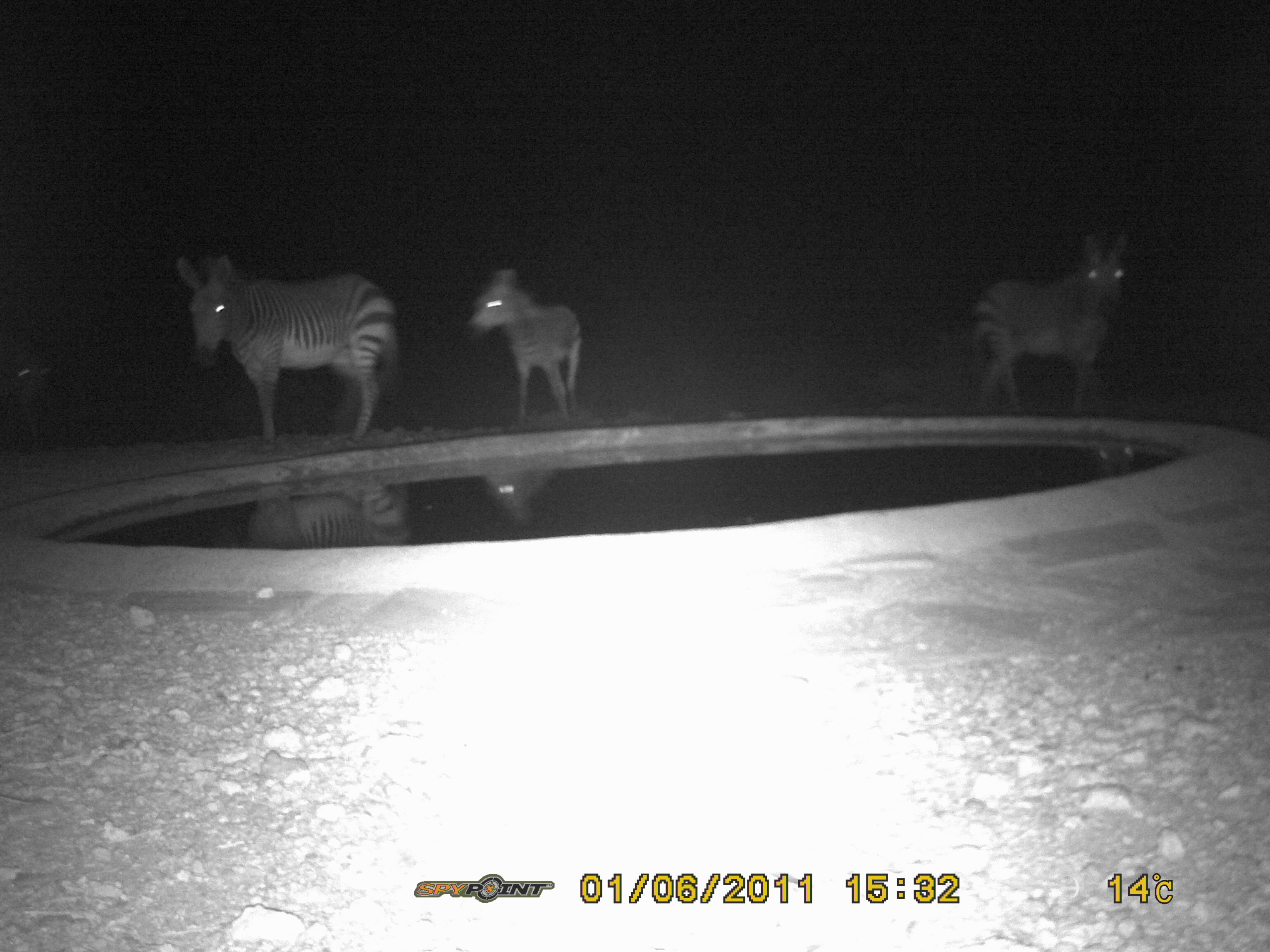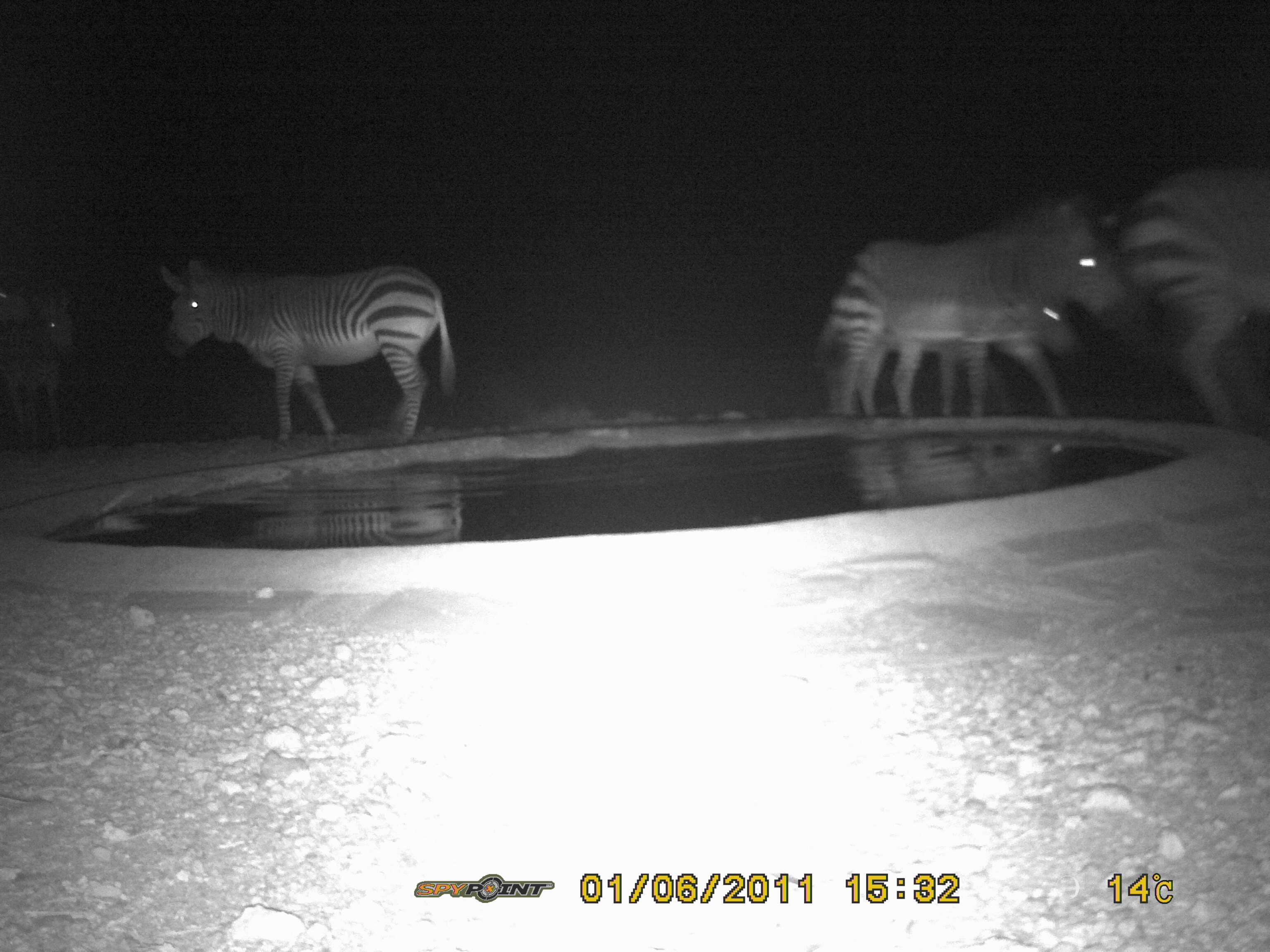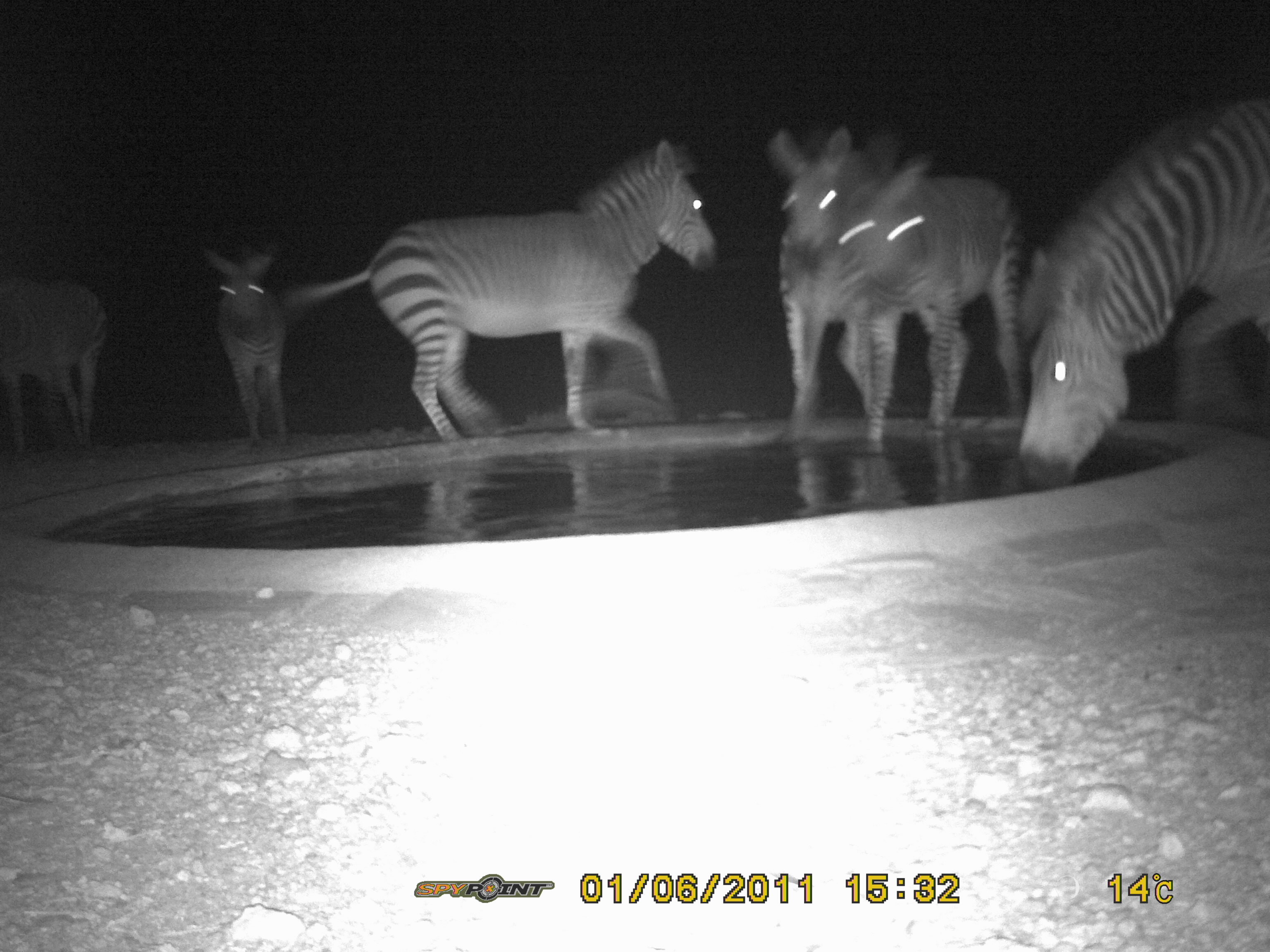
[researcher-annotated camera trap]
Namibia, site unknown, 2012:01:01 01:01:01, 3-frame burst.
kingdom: Animalia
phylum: Chordata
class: Mammalia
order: Perissodactyla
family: Equidae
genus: Equus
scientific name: Equus zebra hartmannae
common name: hartmann's mountain zebra